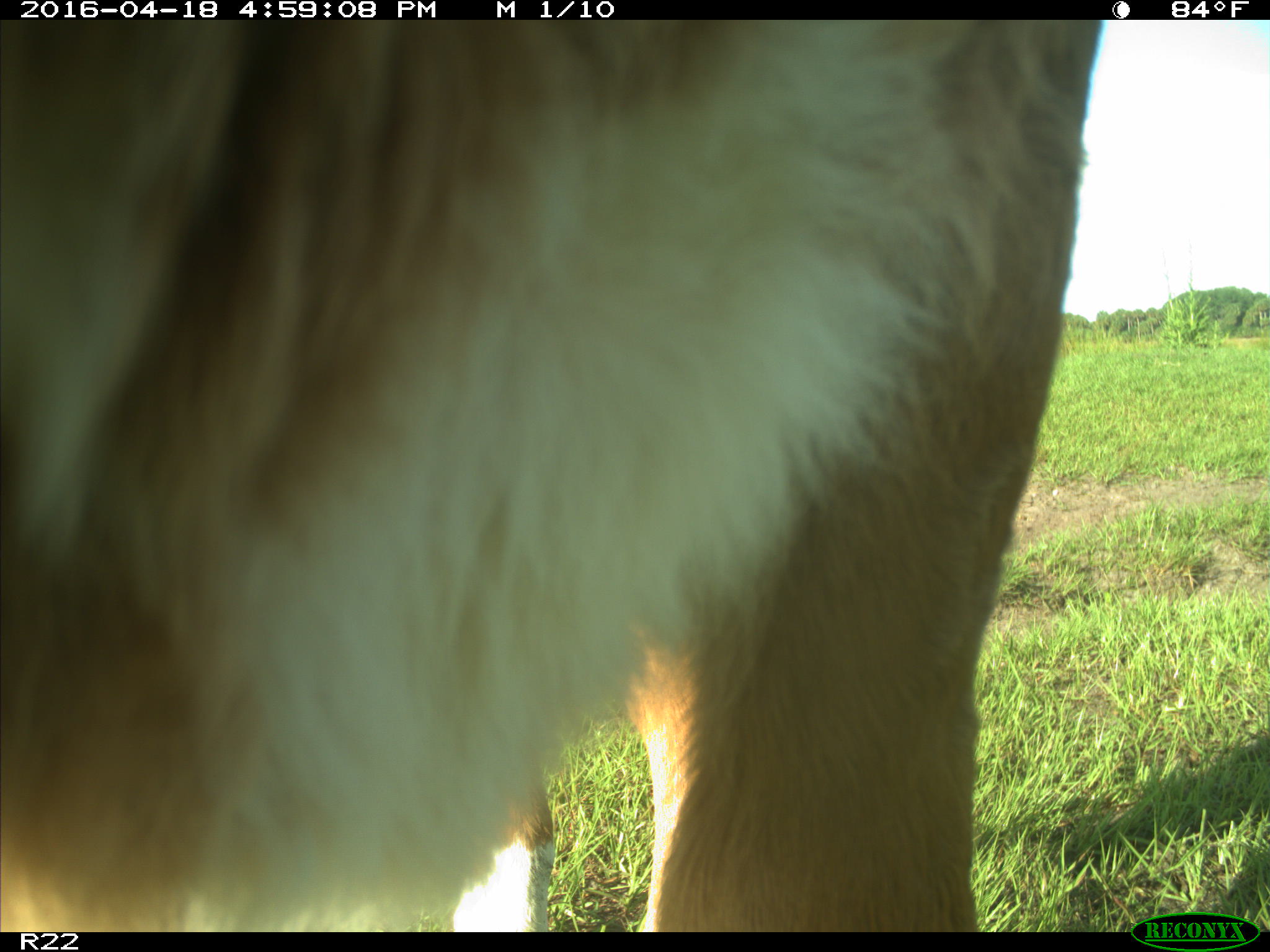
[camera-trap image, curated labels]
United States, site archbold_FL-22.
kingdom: Animalia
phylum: Chordata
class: Mammalia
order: Artiodactyla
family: Bovidae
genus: Bos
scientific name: Bos taurus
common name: domestic cow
Bos taurus (domestic cow).